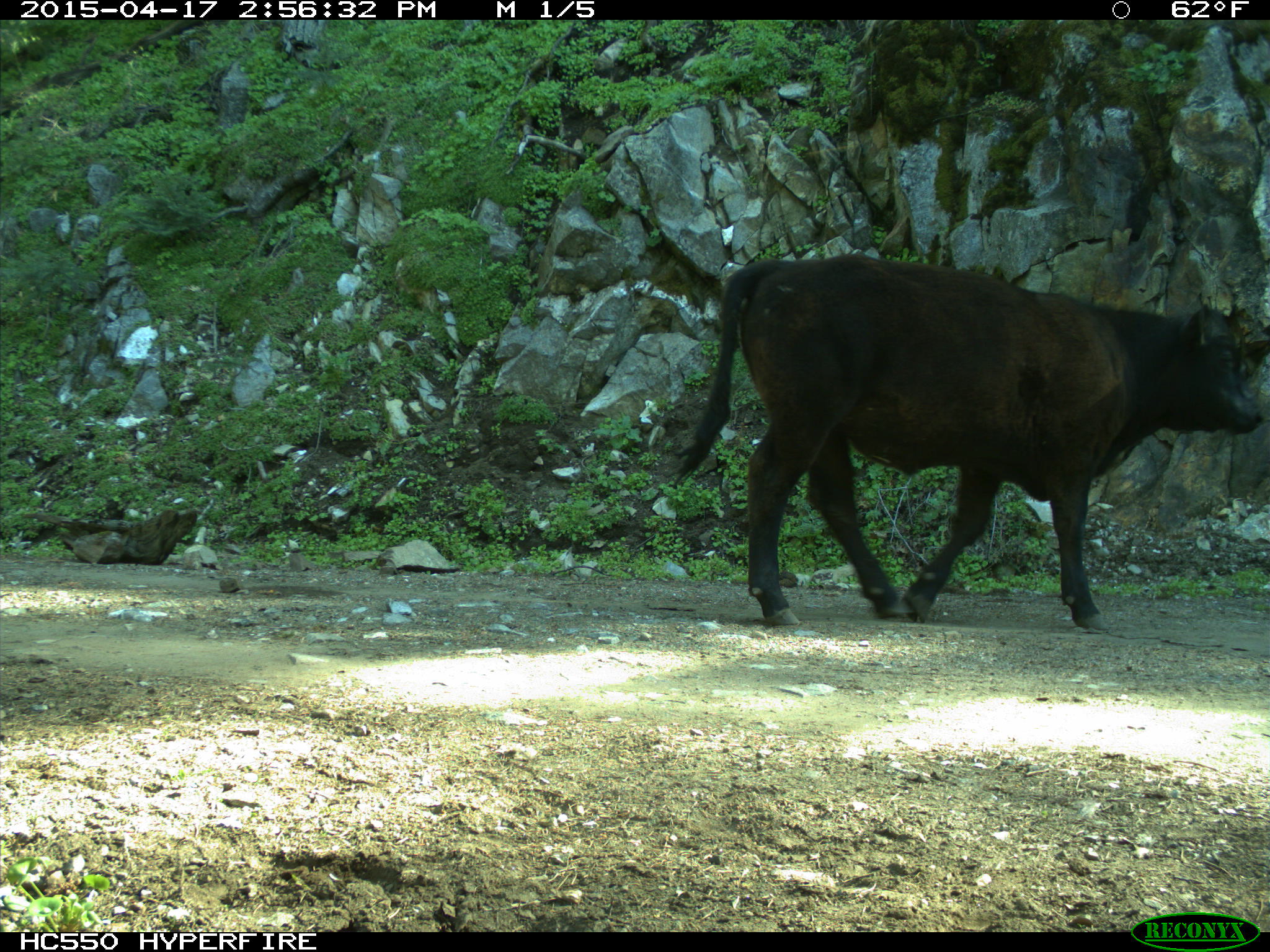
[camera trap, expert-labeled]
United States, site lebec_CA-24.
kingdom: Animalia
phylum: Chordata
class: Mammalia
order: Artiodactyla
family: Bovidae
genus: Bos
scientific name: Bos taurus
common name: domestic cow